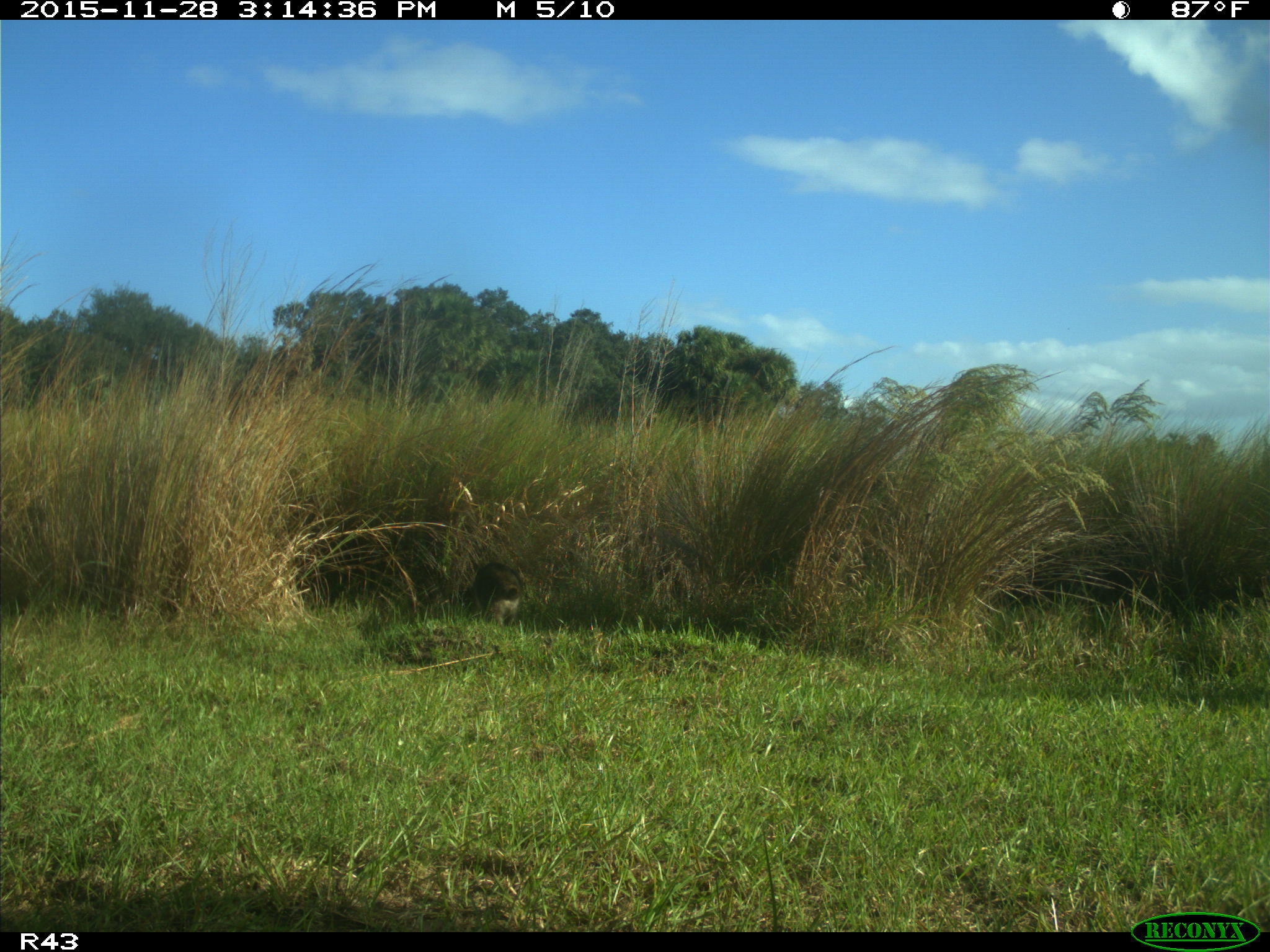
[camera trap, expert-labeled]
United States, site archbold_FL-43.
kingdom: Animalia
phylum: Chordata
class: Mammalia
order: Carnivora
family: Procyonidae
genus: Procyon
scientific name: Procyon lotor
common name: common raccoon